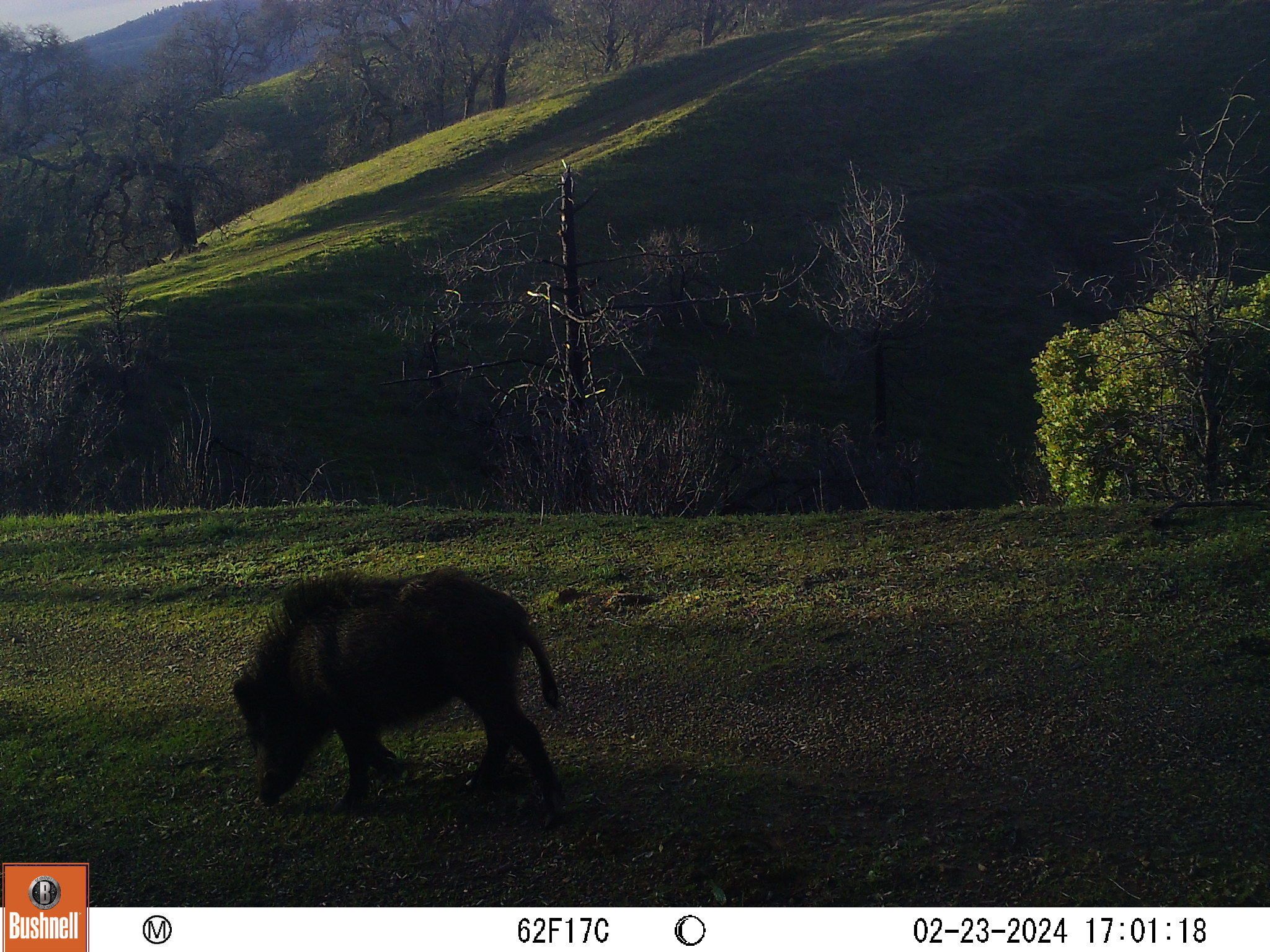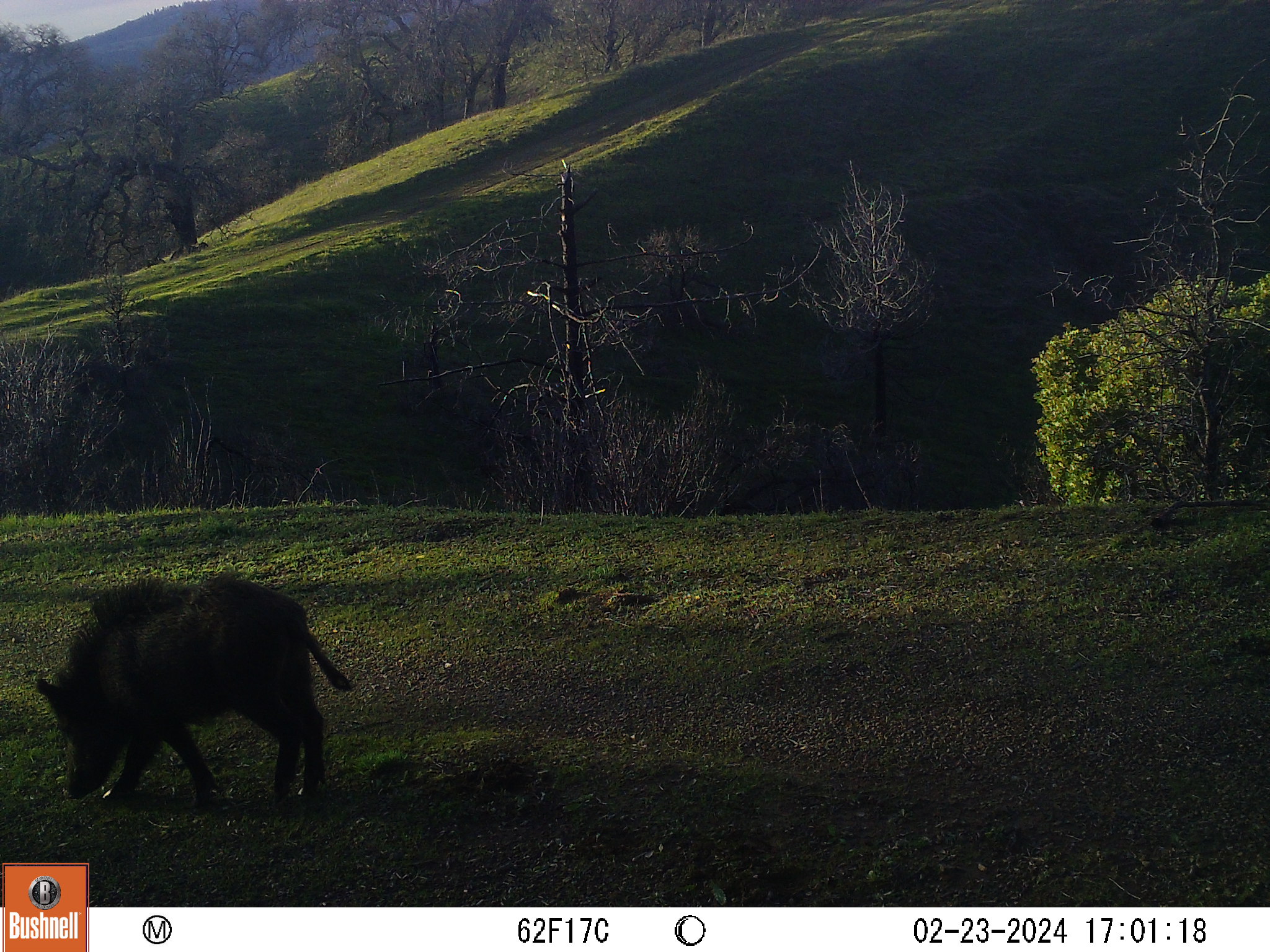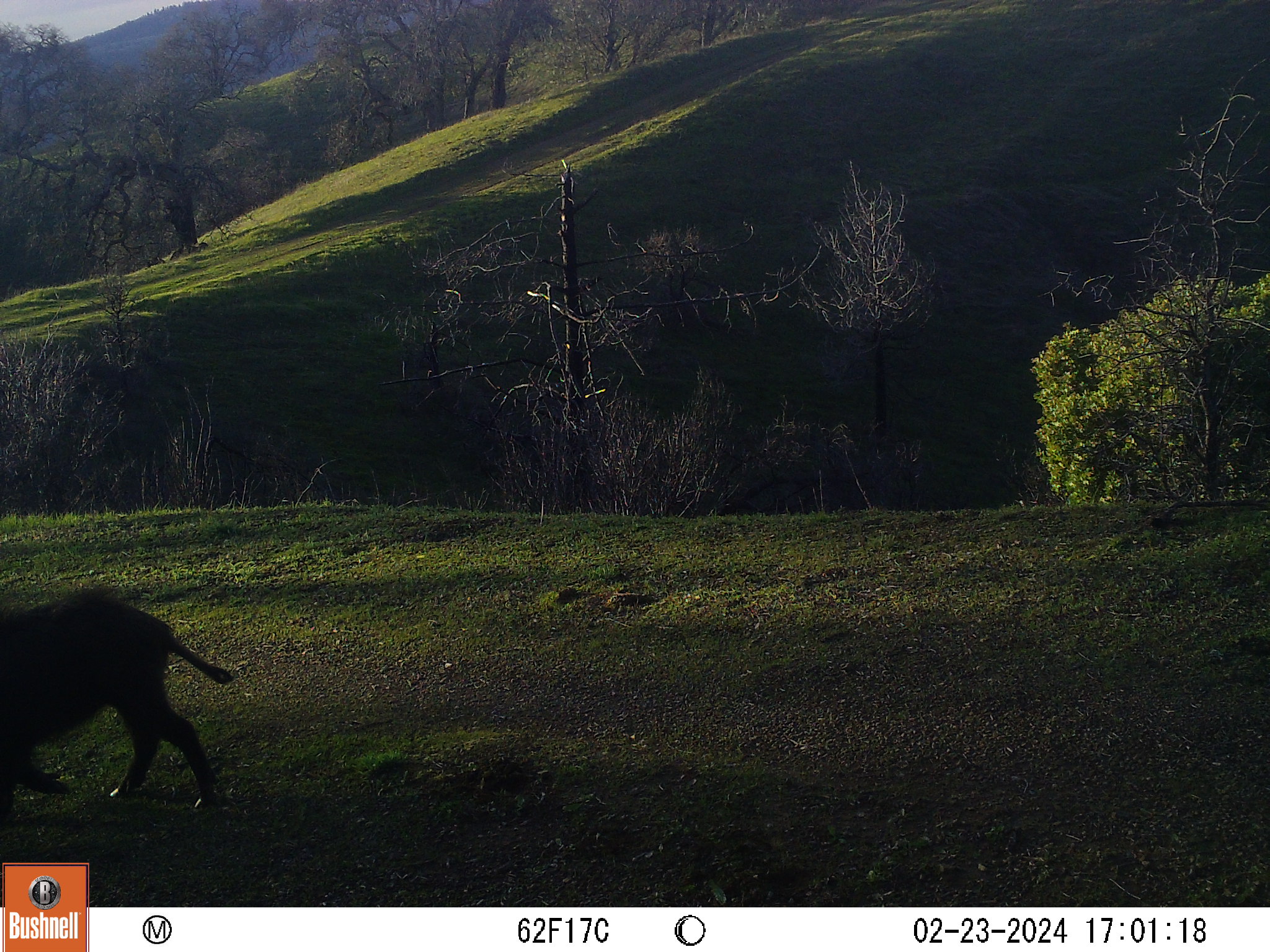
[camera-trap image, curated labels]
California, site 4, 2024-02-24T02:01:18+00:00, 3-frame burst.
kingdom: Animalia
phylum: Chordata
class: Mammalia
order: Artiodactyla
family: Suidae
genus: Sus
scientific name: Sus scrofa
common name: wild boar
Wild boar (Sus scrofa).